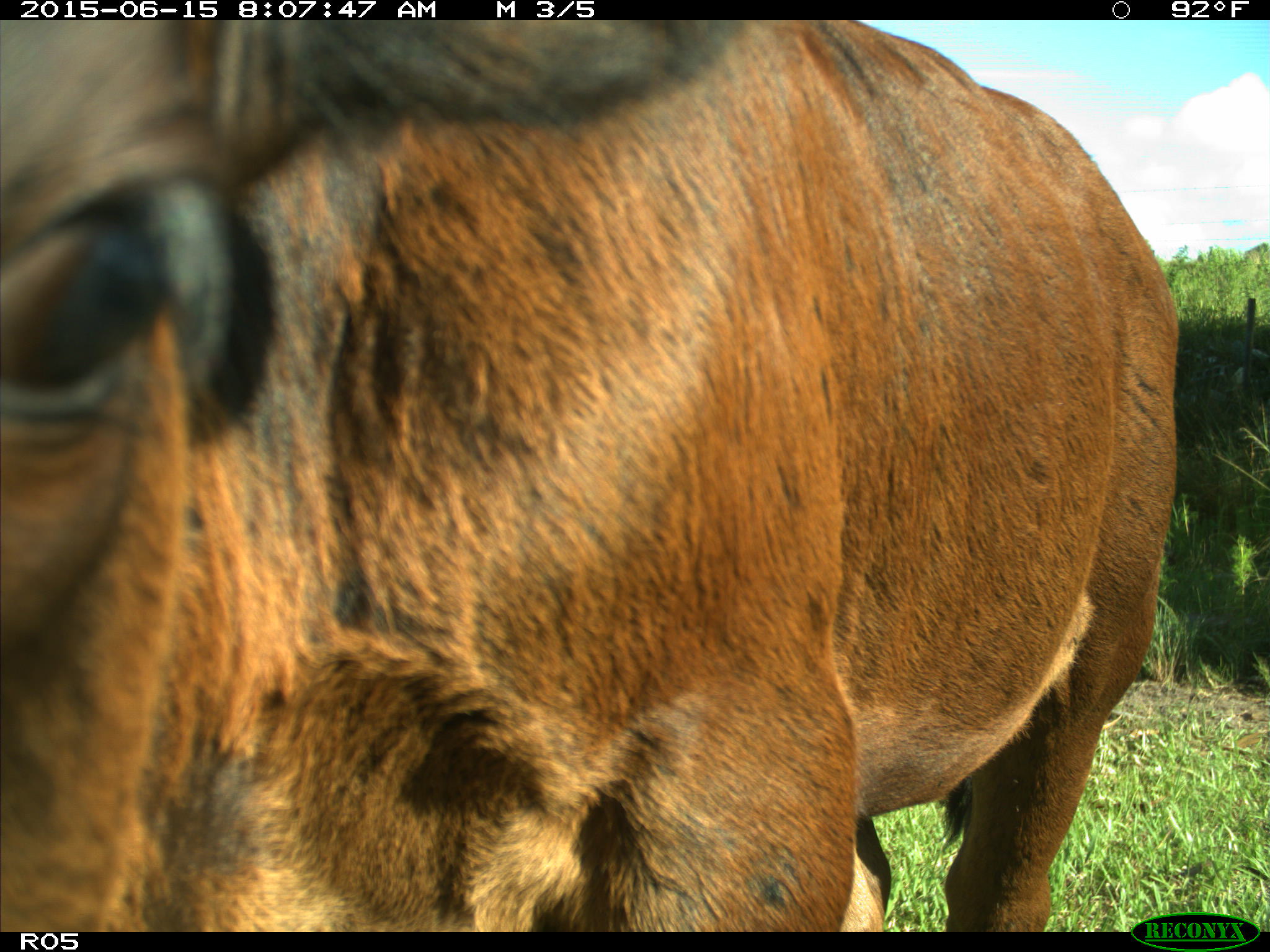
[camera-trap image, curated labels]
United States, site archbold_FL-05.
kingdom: Animalia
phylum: Chordata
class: Mammalia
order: Artiodactyla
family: Bovidae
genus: Bos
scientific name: Bos taurus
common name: domestic cow